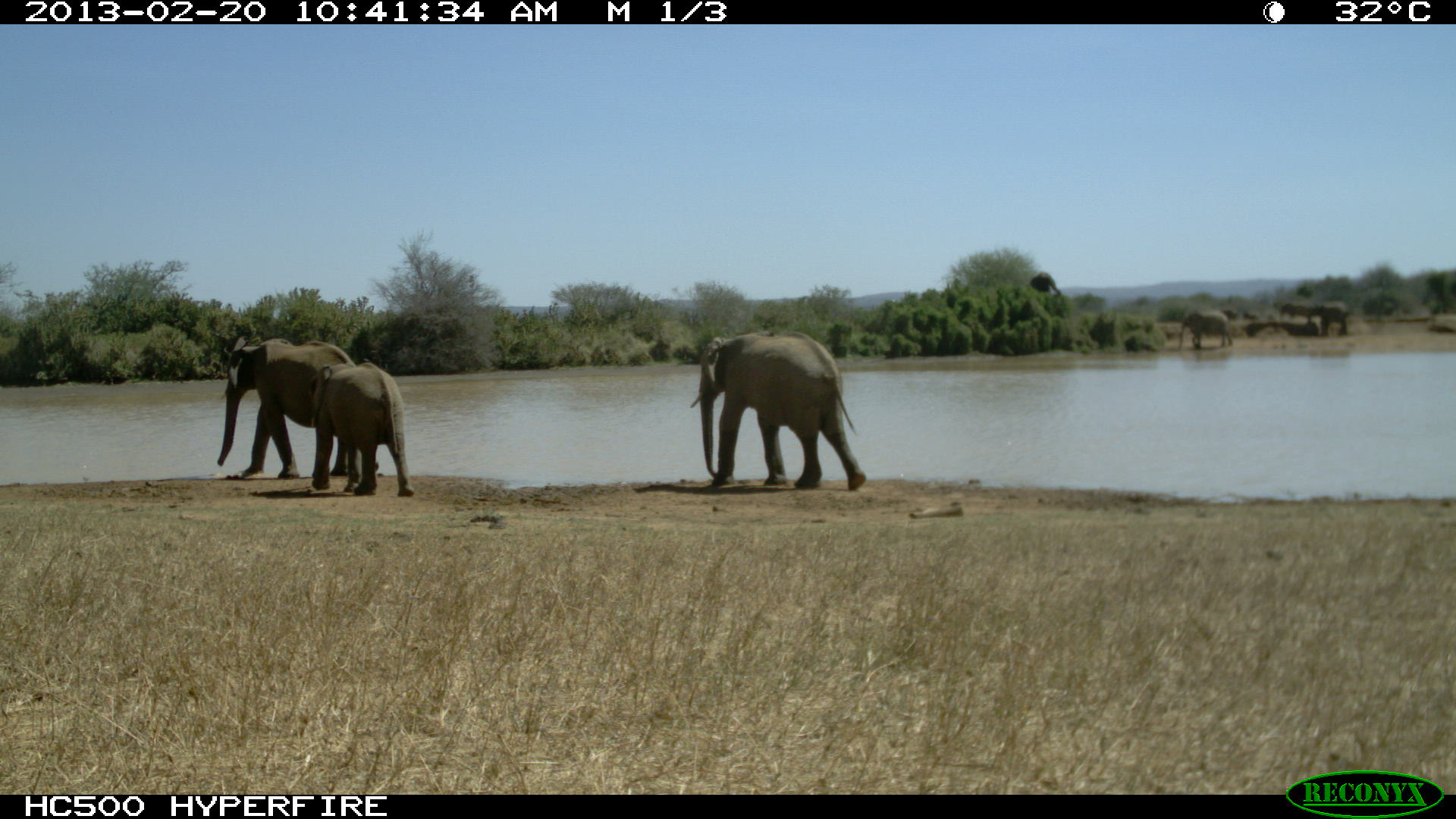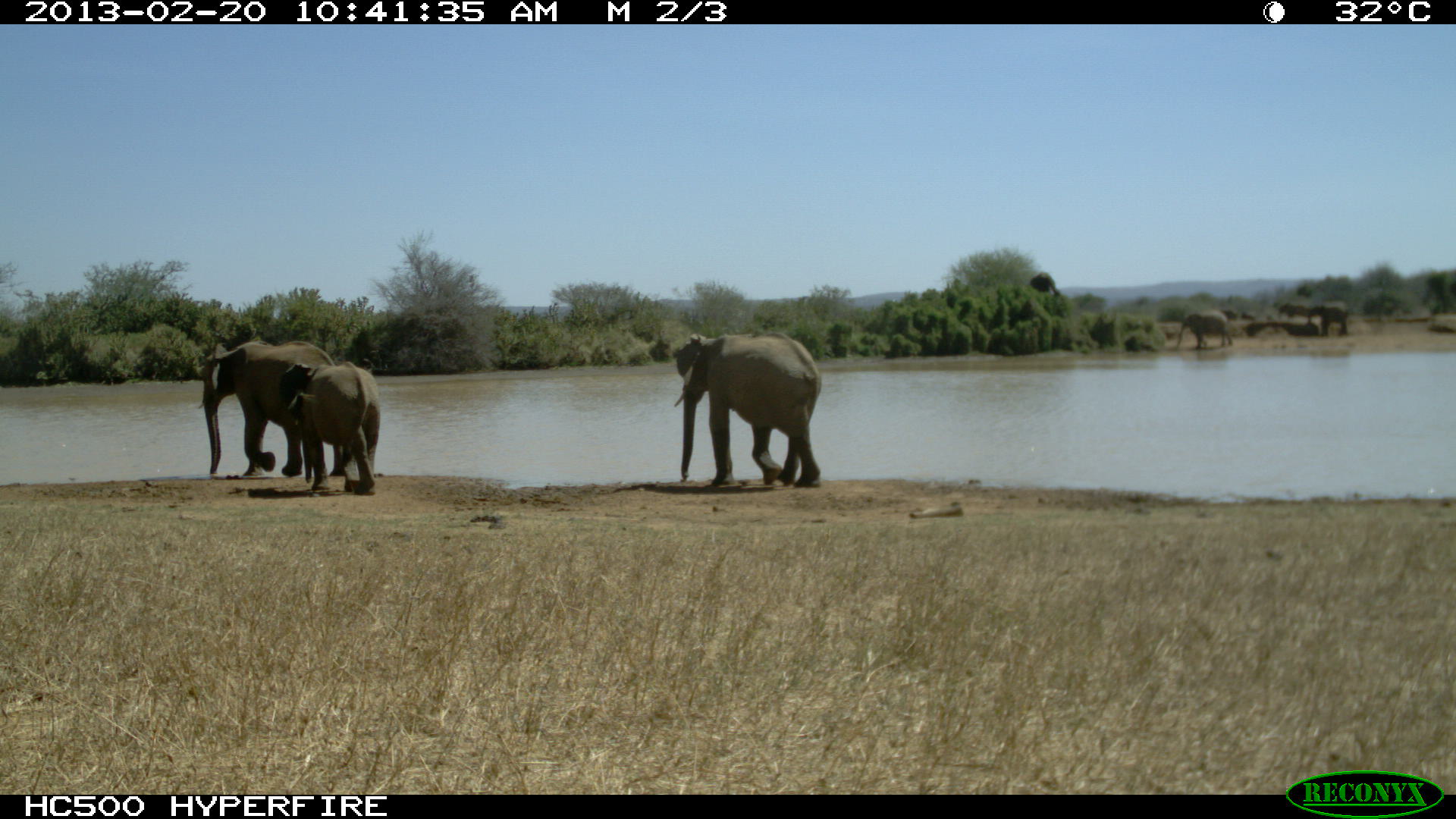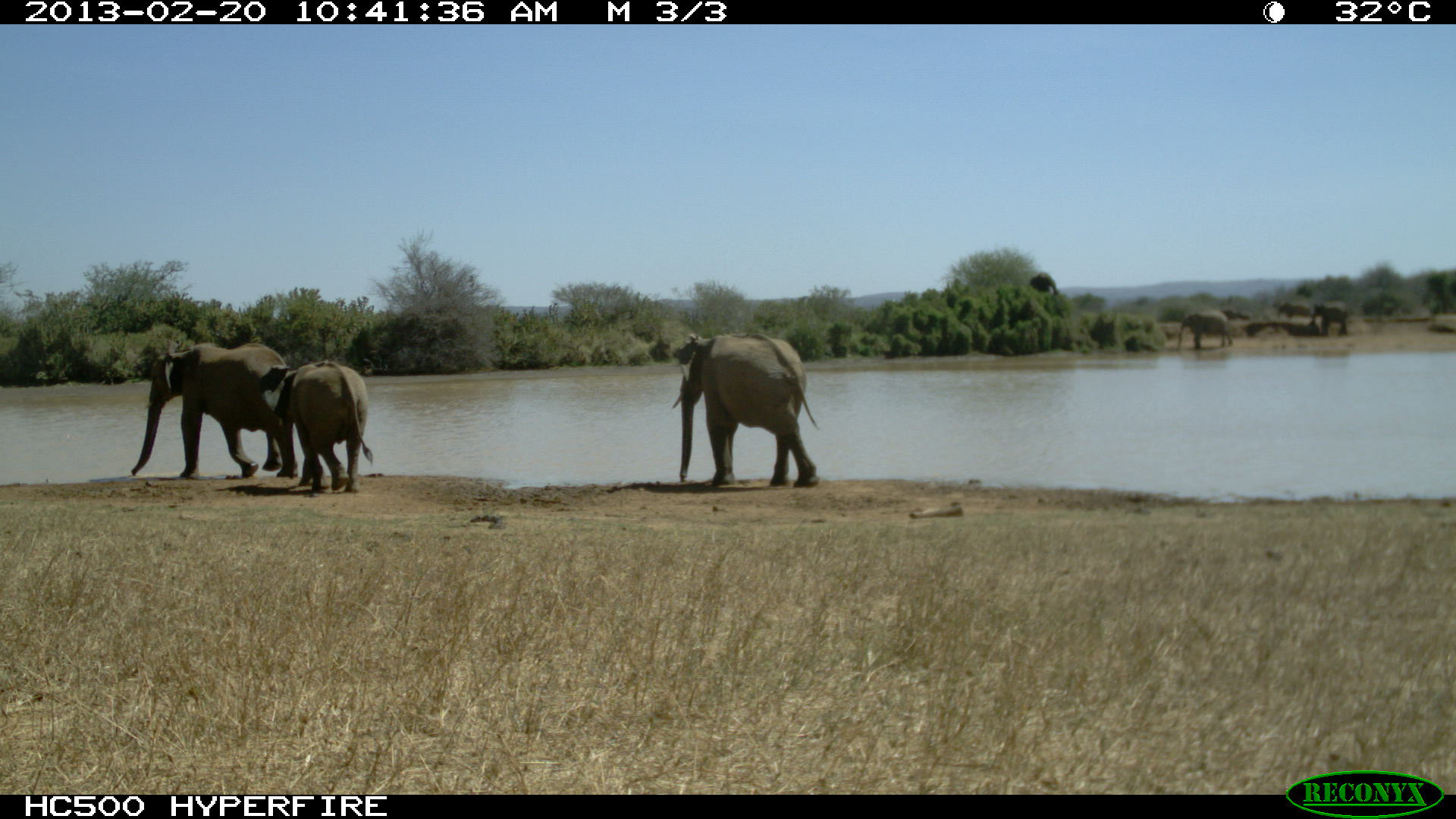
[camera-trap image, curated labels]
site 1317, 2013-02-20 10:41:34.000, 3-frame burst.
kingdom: Animalia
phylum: Chordata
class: Mammalia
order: Proboscidea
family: Elephantidae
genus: Loxodonta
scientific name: Loxodonta africana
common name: african bush elephant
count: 3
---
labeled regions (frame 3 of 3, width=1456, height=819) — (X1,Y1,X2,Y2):
loxodonta africana: (670,332,820,488); (130,344,300,480); (259,358,374,493); (1176,310,1232,349); (1309,300,1349,338); (1275,302,1310,321)